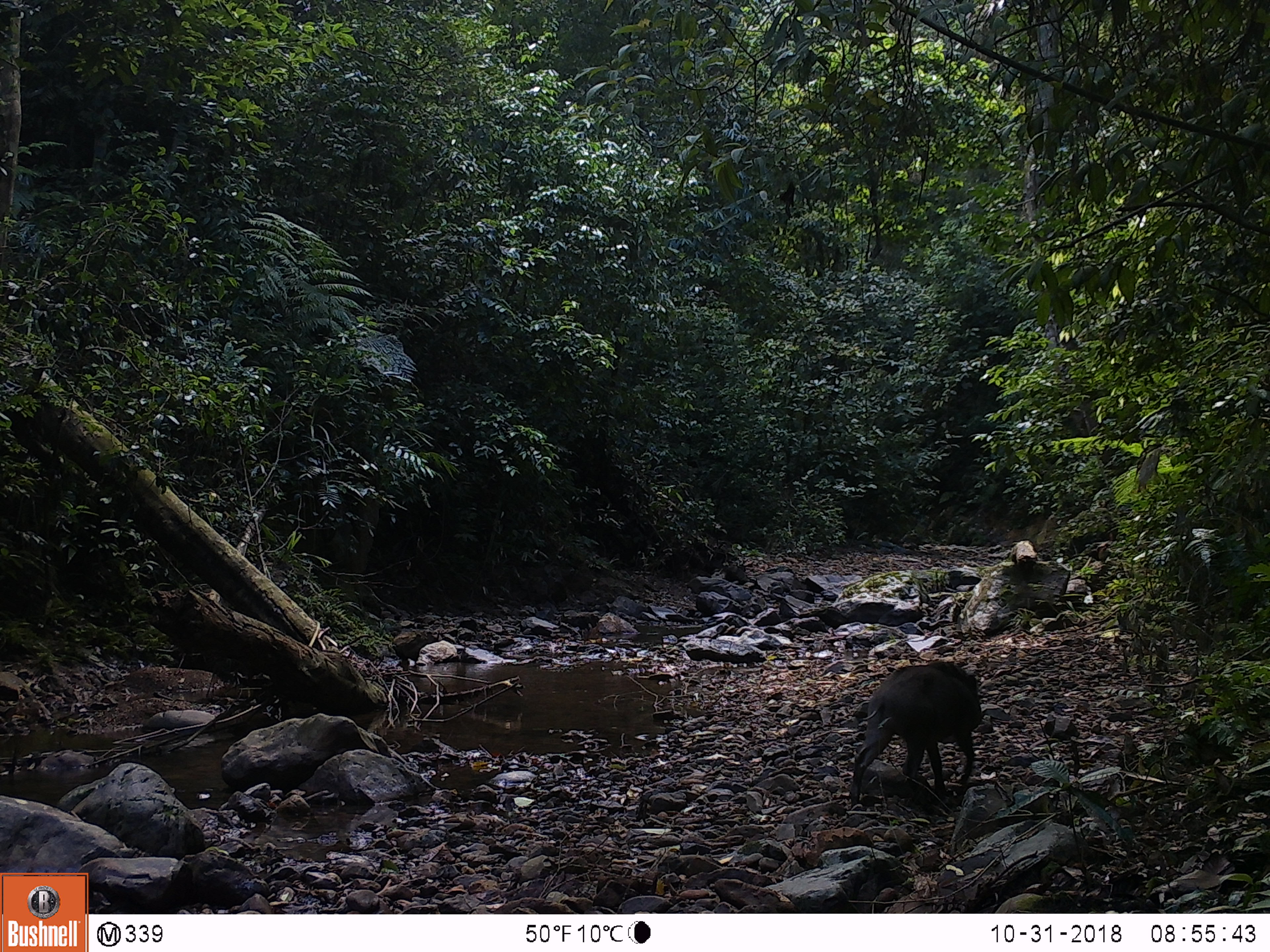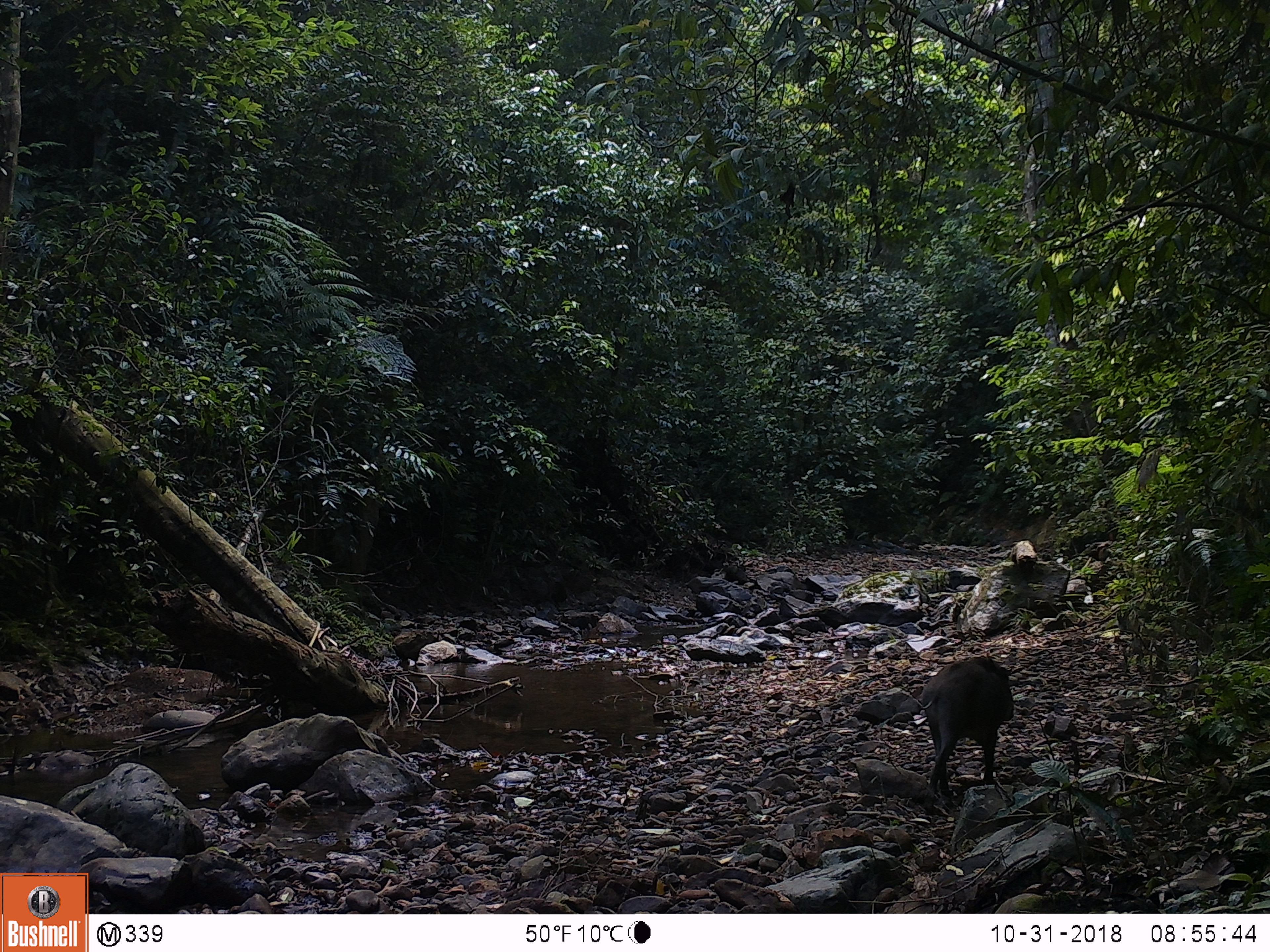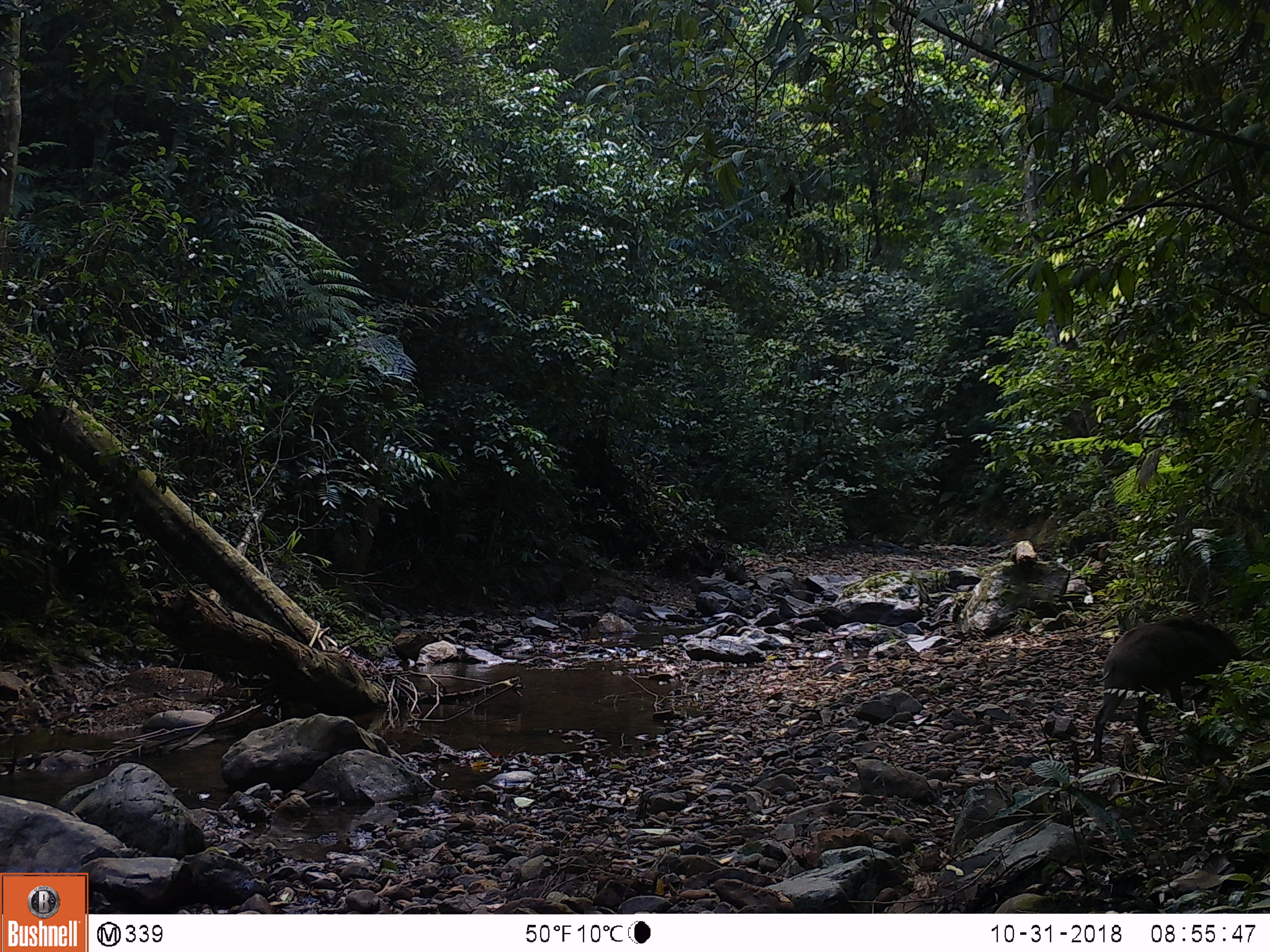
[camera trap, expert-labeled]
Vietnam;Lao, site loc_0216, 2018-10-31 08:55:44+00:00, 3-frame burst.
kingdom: Animalia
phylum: Chordata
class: Mammalia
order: Artiodactyla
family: Suidae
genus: Sus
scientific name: Sus scrofa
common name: eurasian wild pig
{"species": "eurasian wild pig (Sus scrofa)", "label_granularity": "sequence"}